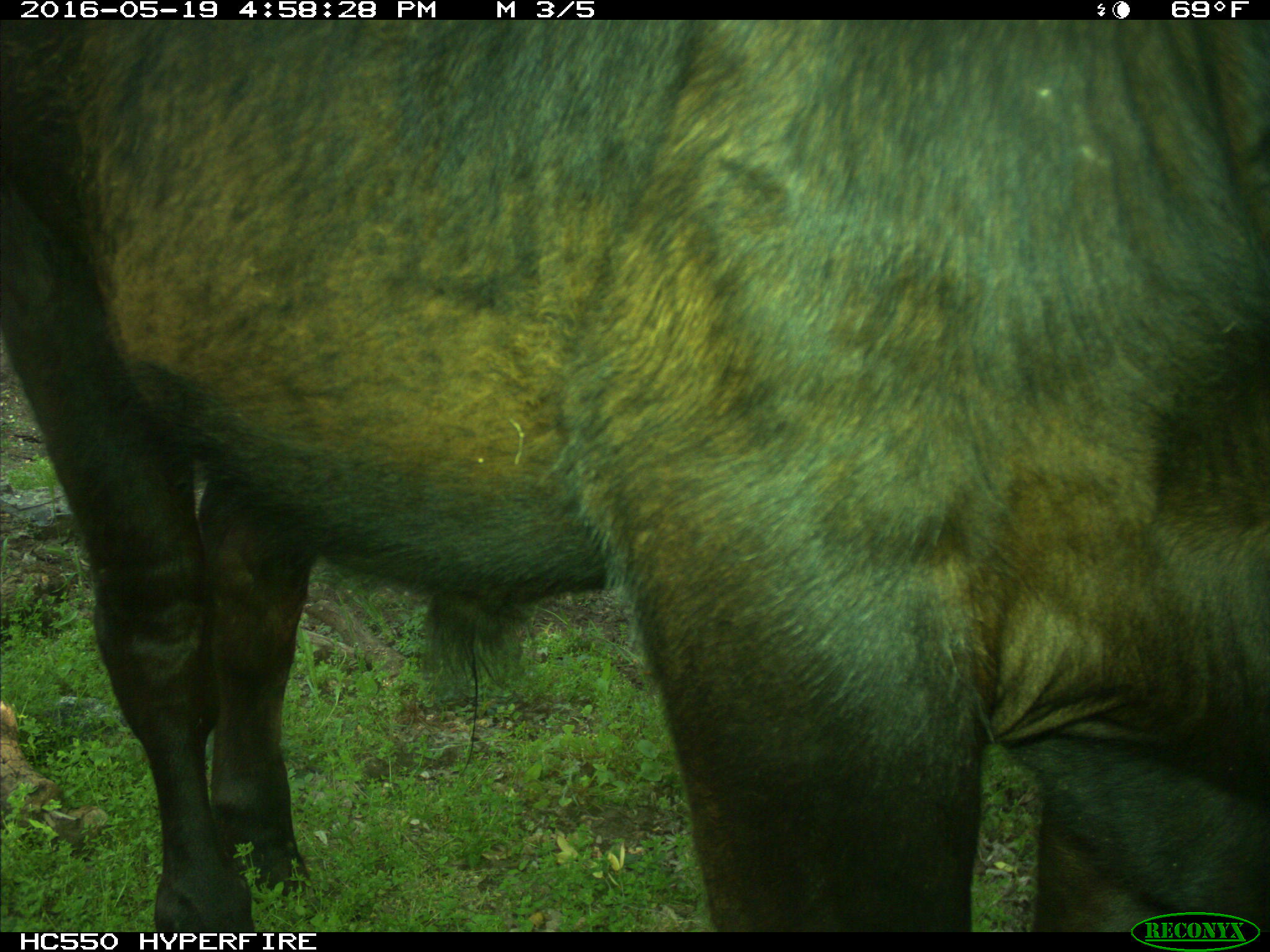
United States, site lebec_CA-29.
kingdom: Animalia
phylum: Chordata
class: Mammalia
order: Artiodactyla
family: Bovidae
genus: Bos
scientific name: Bos taurus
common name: domestic cow